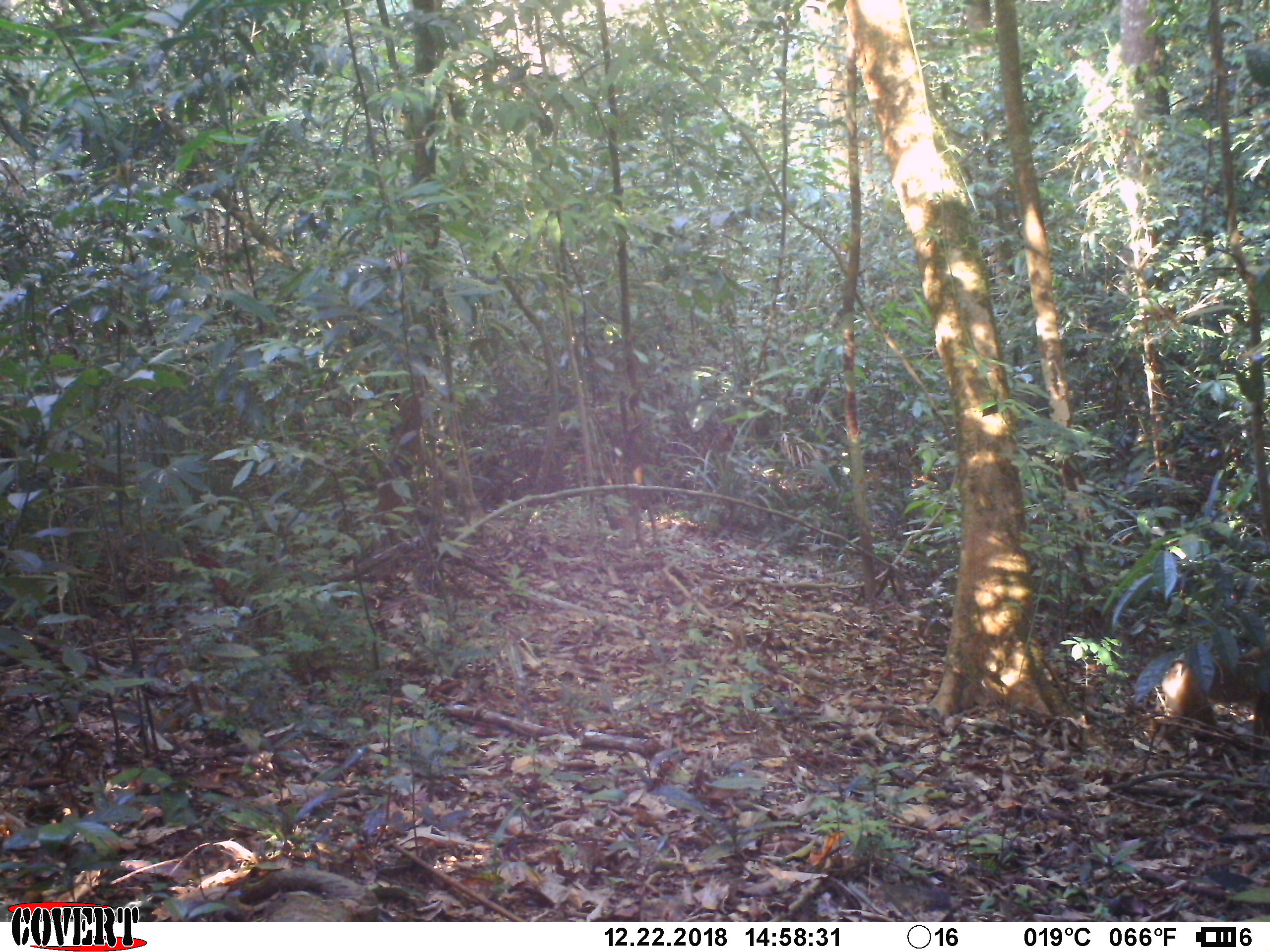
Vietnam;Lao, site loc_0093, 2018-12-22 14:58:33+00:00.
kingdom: Animalia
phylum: Chordata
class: Mammalia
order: Primates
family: Cercopithecidae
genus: Macaca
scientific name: Macaca nemestrina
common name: pig-tailed macaque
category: pig tailed macaque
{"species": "pig tailed macaque (pig-tailed macaque) (Macaca nemestrina)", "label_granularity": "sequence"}